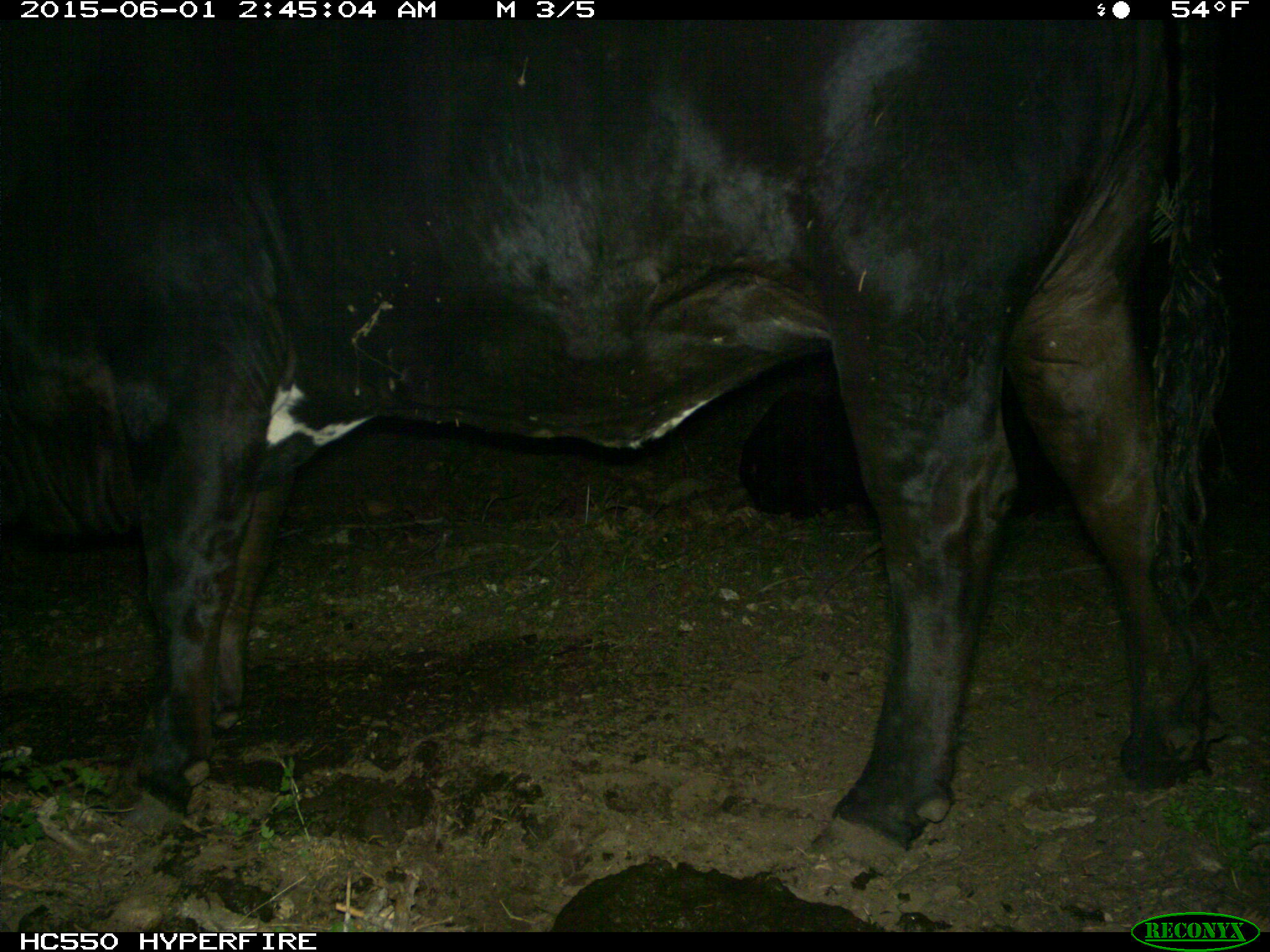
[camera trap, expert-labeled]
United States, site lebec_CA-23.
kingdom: Animalia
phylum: Chordata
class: Mammalia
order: Artiodactyla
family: Bovidae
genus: Bos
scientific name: Bos taurus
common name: domestic cow